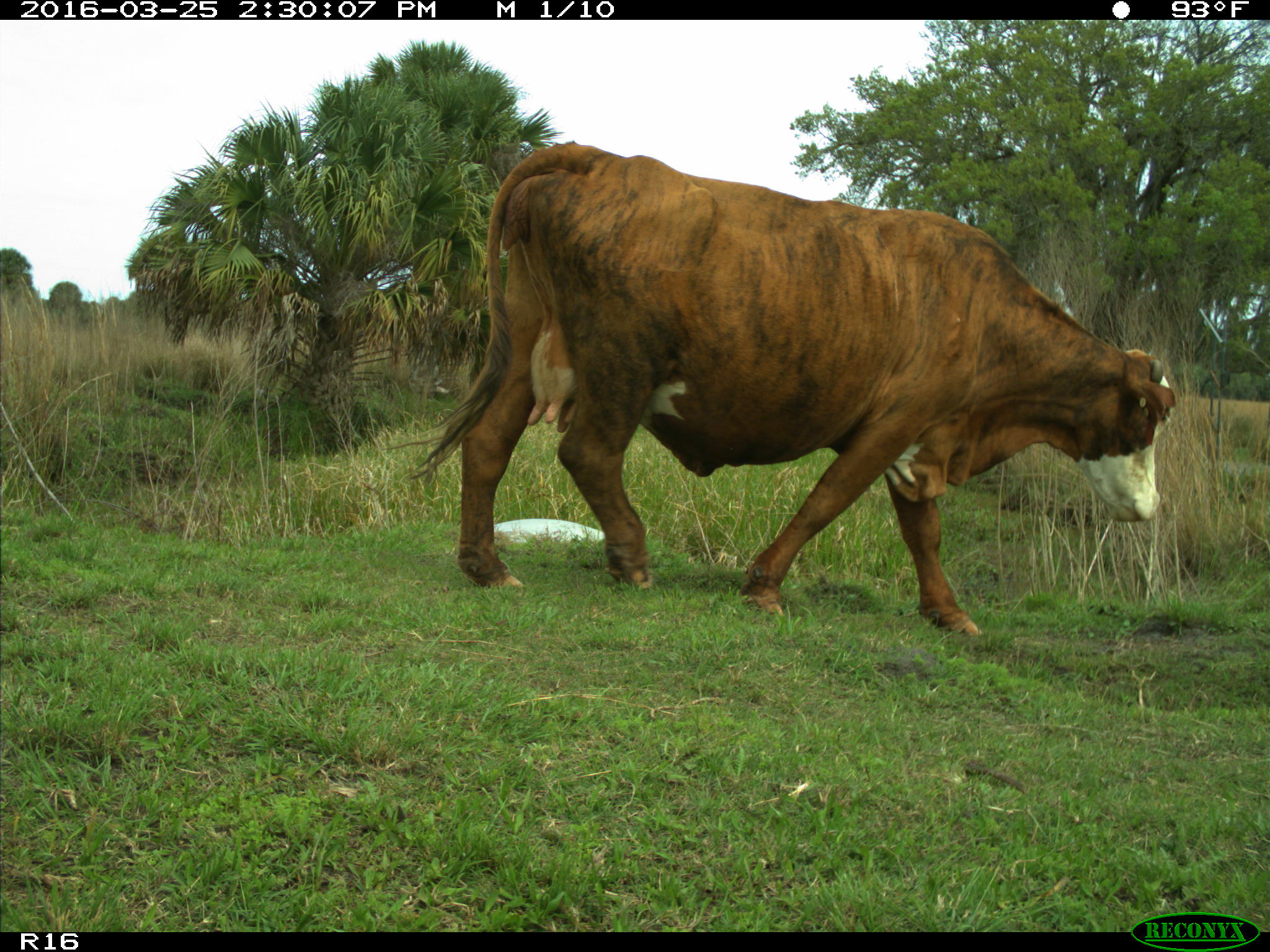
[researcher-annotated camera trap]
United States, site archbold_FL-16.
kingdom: Animalia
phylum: Chordata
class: Mammalia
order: Artiodactyla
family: Bovidae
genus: Bos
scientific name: Bos taurus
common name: domestic cow